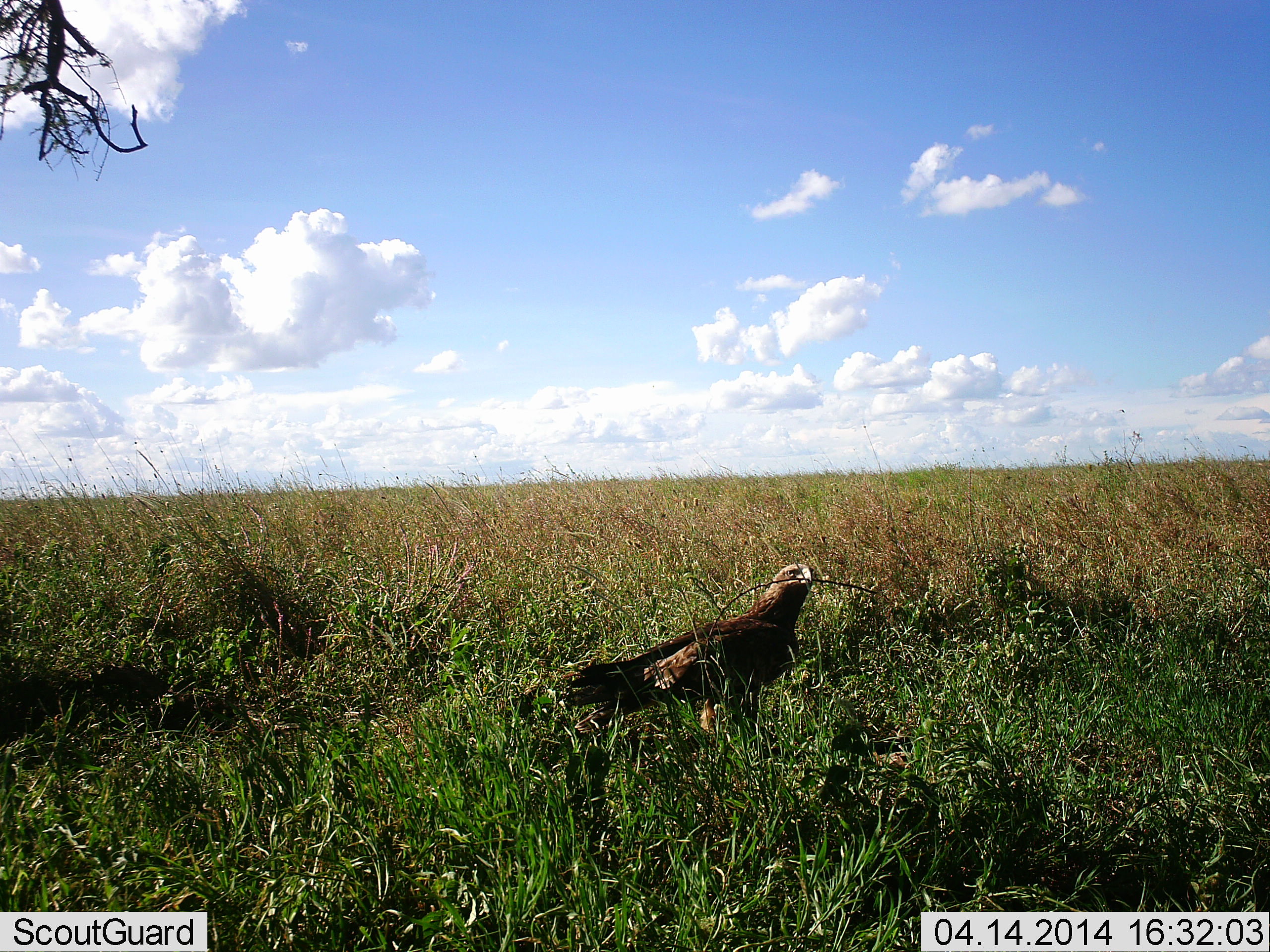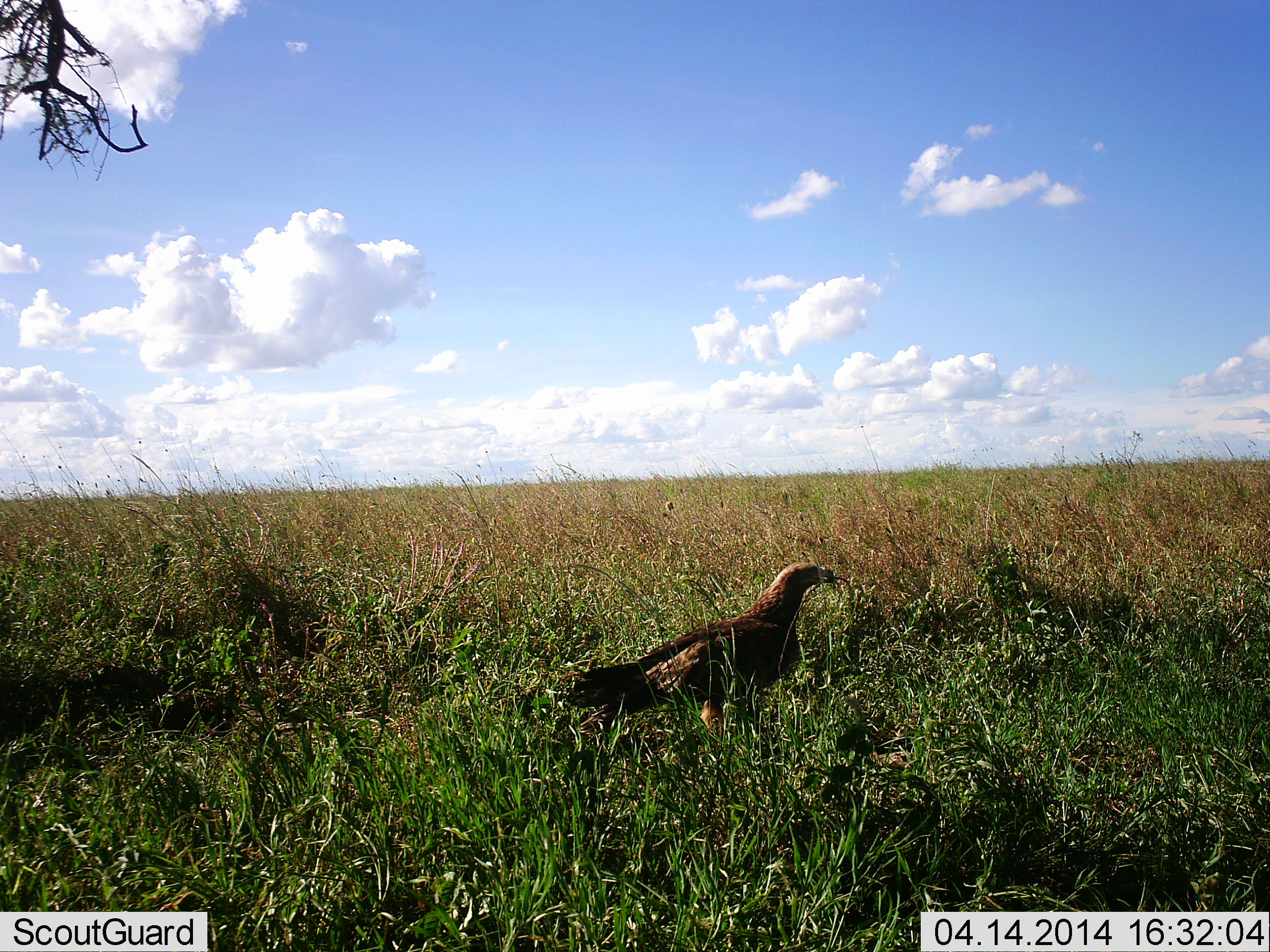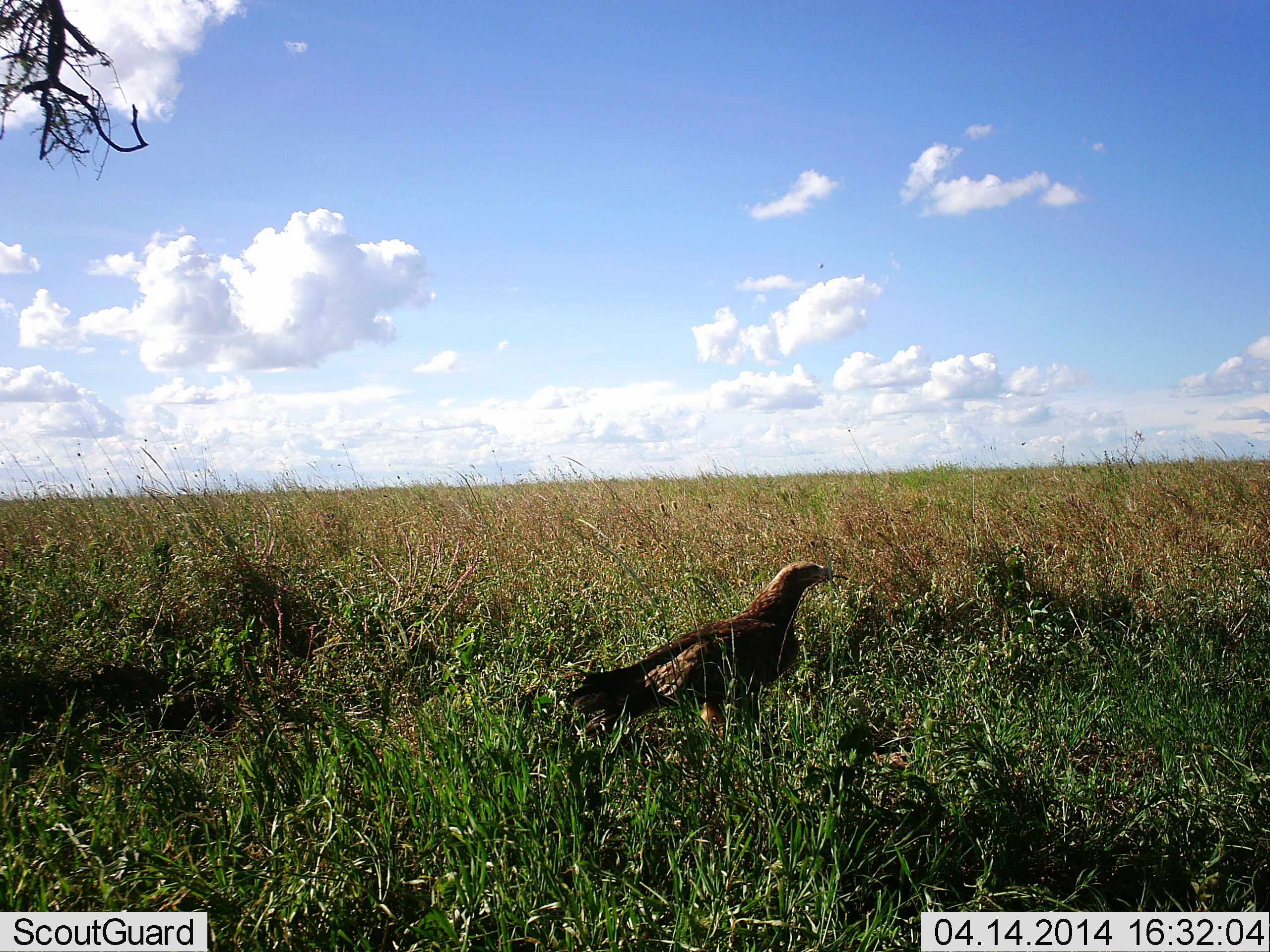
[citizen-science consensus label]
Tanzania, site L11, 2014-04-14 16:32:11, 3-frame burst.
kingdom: Animalia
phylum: Chordata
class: Aves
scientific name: Aves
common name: bird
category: otherbird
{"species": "otherbird (bird) (Aves)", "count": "1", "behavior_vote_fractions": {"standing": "90%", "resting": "10%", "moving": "10%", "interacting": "10%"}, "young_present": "0%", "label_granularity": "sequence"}